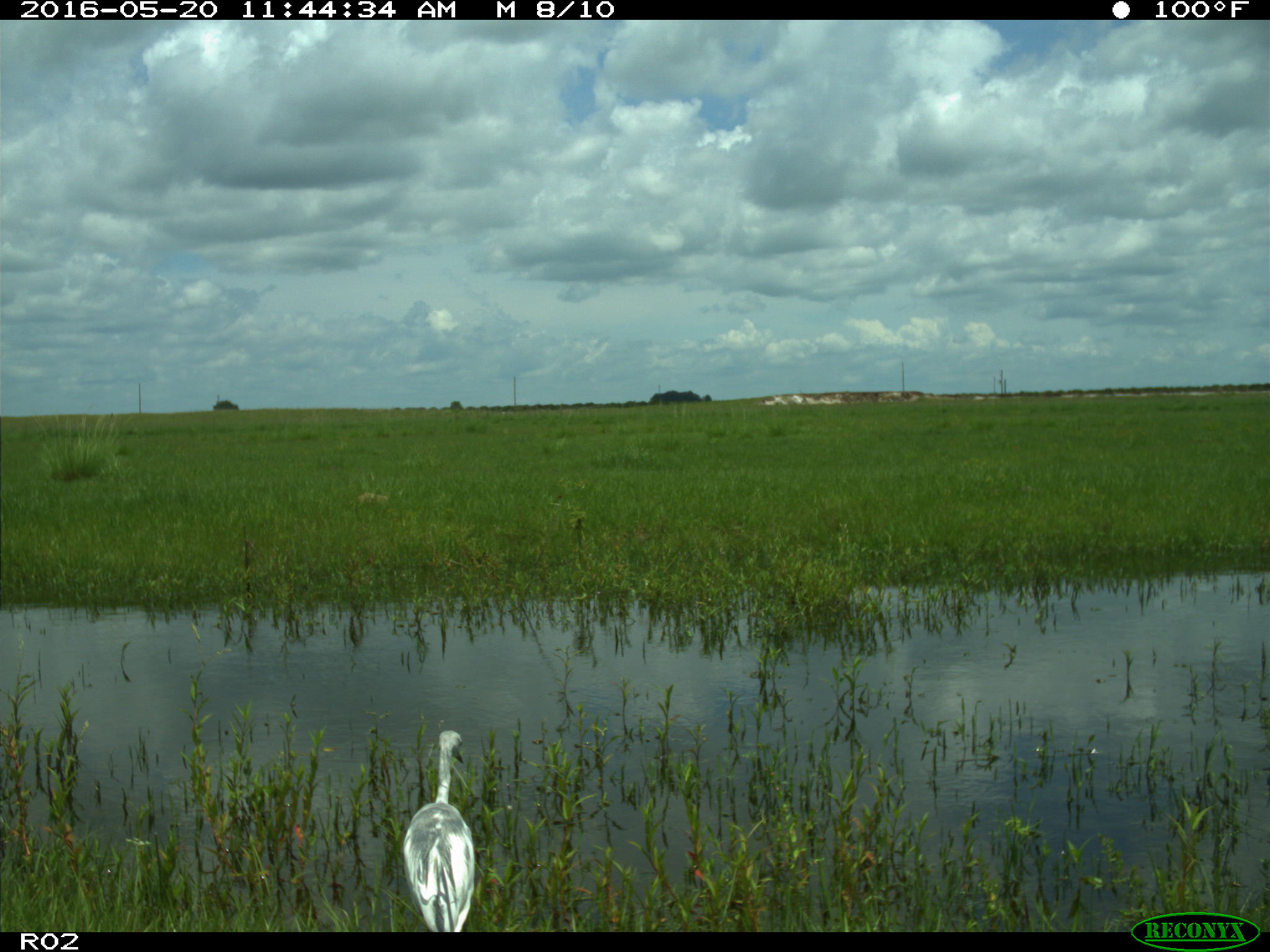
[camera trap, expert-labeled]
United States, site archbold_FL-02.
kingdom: Animalia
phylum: Chordata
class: Aves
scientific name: Aves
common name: birds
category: unidentified bird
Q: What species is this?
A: Unidentified bird (birds) (Aves).